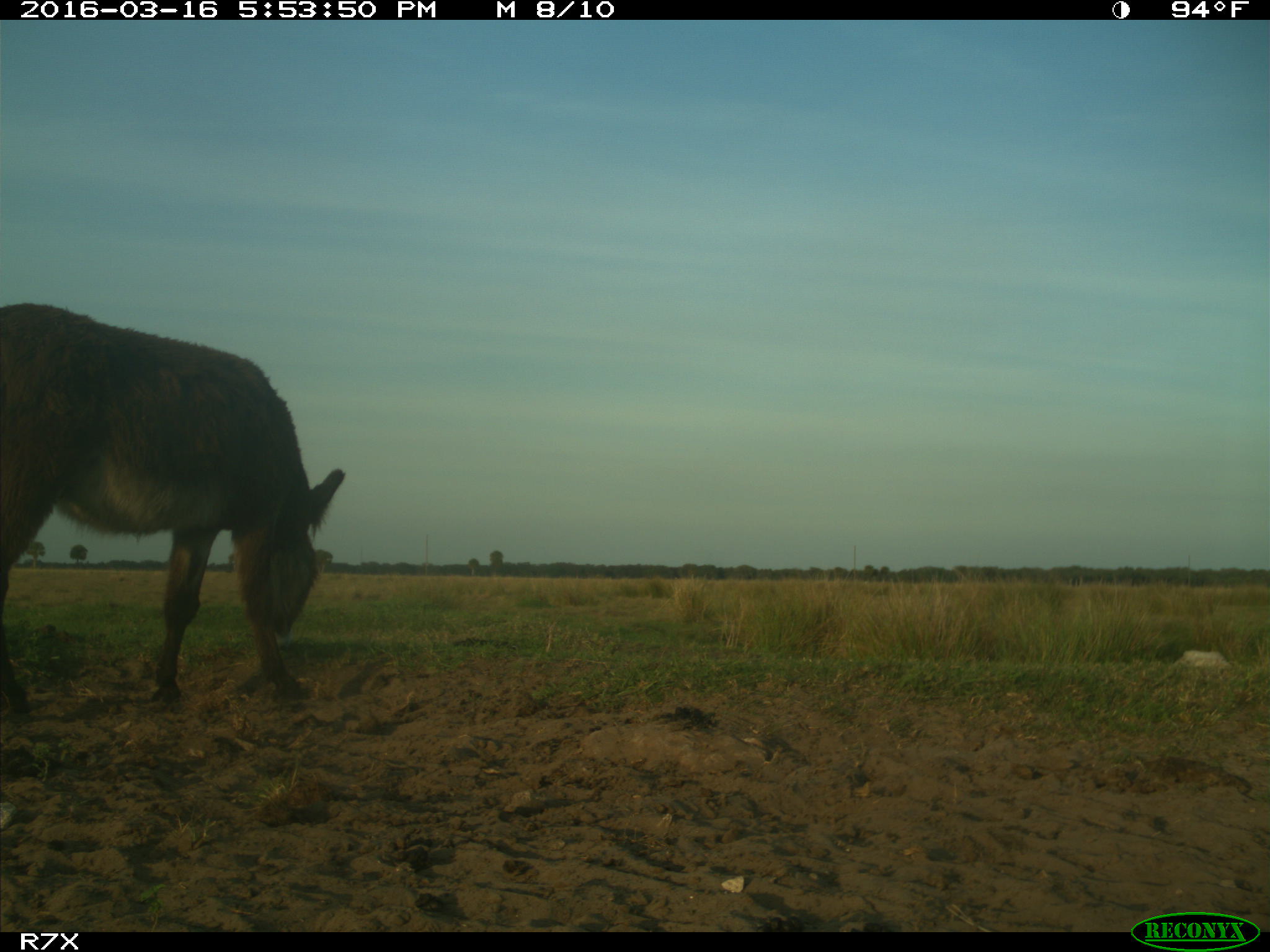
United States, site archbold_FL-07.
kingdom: Animalia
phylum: Chordata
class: Mammalia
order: Artiodactyla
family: Bovidae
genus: Bos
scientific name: Bos taurus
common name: domestic cow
Bos taurus (domestic cow).